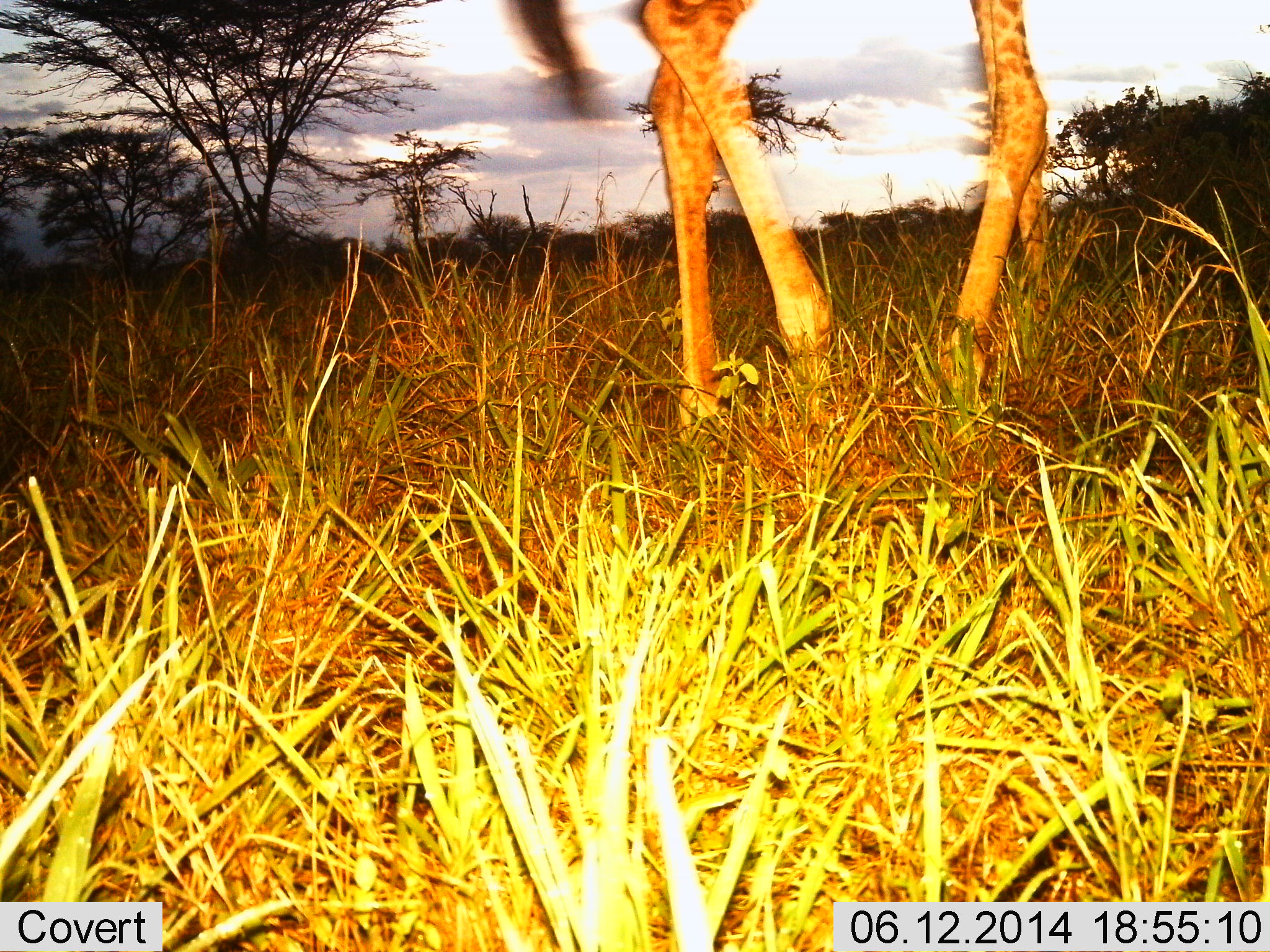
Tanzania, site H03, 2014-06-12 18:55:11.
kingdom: Animalia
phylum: Chordata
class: Mammalia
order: Artiodactyla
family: Giraffidae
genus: Giraffa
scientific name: Giraffa camelopardalis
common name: giraffe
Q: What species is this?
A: Giraffe (Giraffa camelopardalis).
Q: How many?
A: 1.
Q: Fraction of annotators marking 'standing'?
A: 30%.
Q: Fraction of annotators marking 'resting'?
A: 0%.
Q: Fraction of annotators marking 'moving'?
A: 70%.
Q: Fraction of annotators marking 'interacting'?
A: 0%.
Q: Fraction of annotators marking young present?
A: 0%.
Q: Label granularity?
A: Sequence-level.